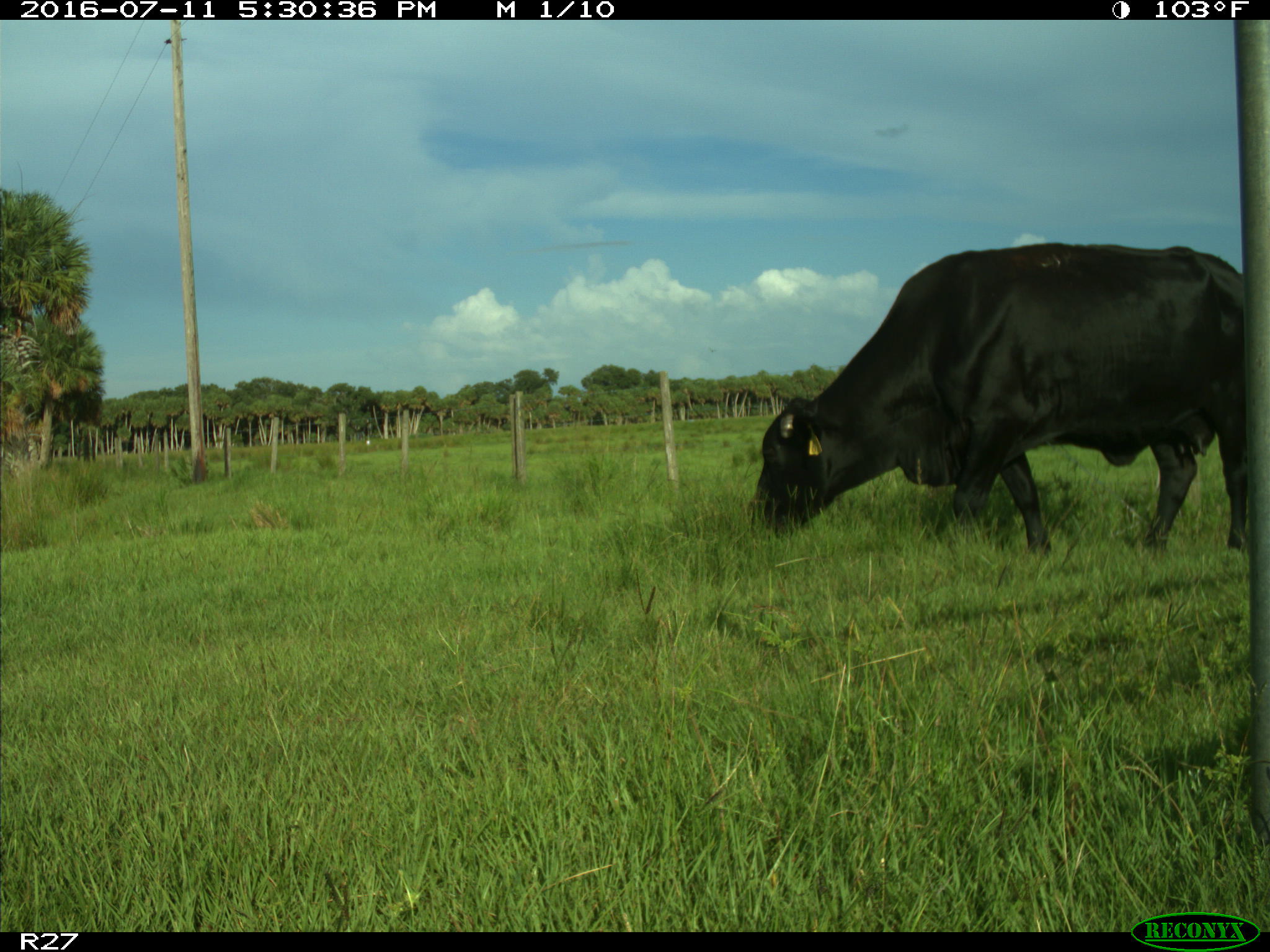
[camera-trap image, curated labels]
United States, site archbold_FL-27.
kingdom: Animalia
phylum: Chordata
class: Mammalia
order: Artiodactyla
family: Bovidae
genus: Bos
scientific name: Bos taurus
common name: domestic cow